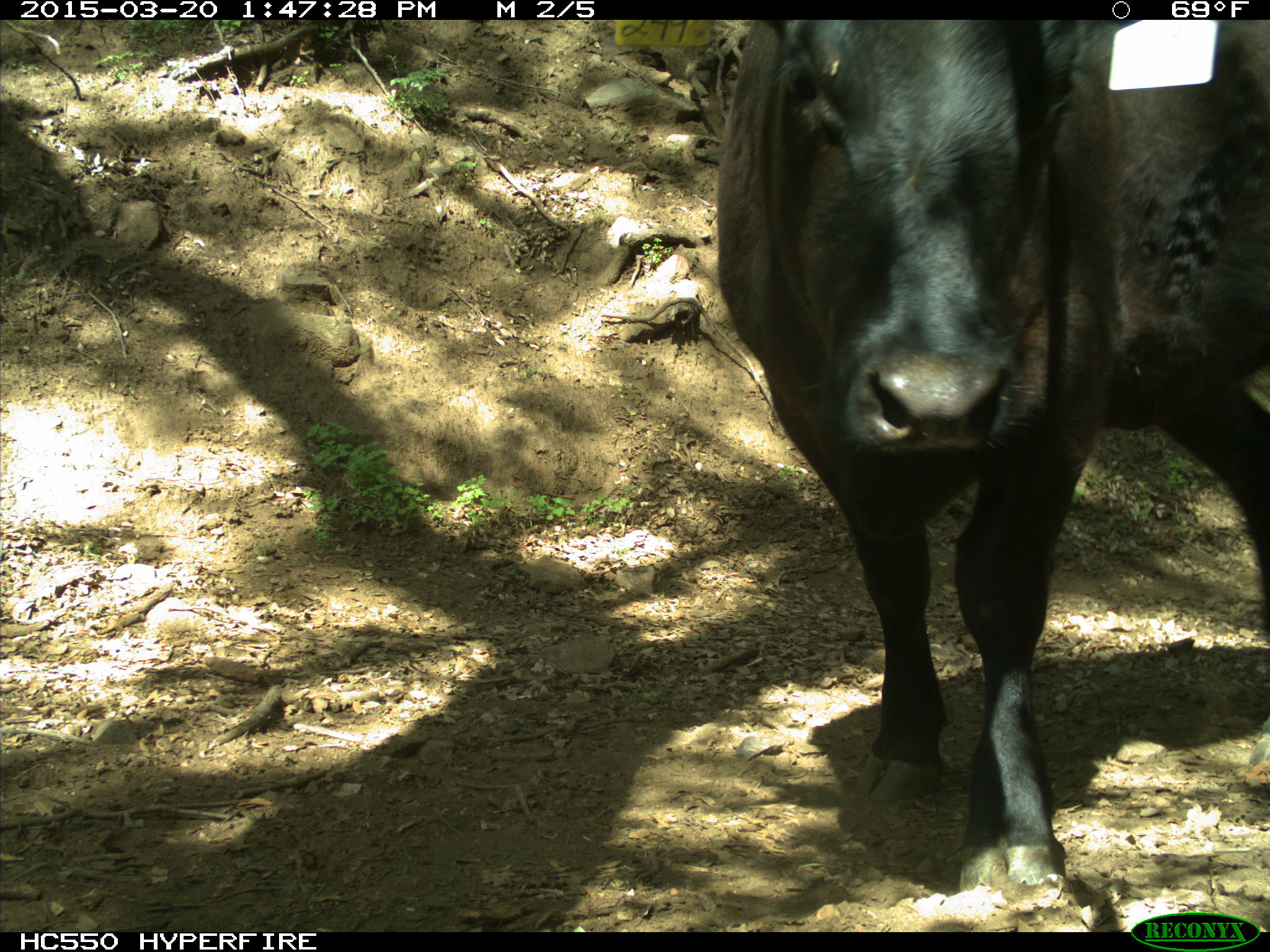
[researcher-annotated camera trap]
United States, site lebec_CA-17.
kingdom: Animalia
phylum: Chordata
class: Mammalia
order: Artiodactyla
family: Bovidae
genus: Bos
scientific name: Bos taurus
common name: domestic cow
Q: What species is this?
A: Bos taurus (domestic cow).